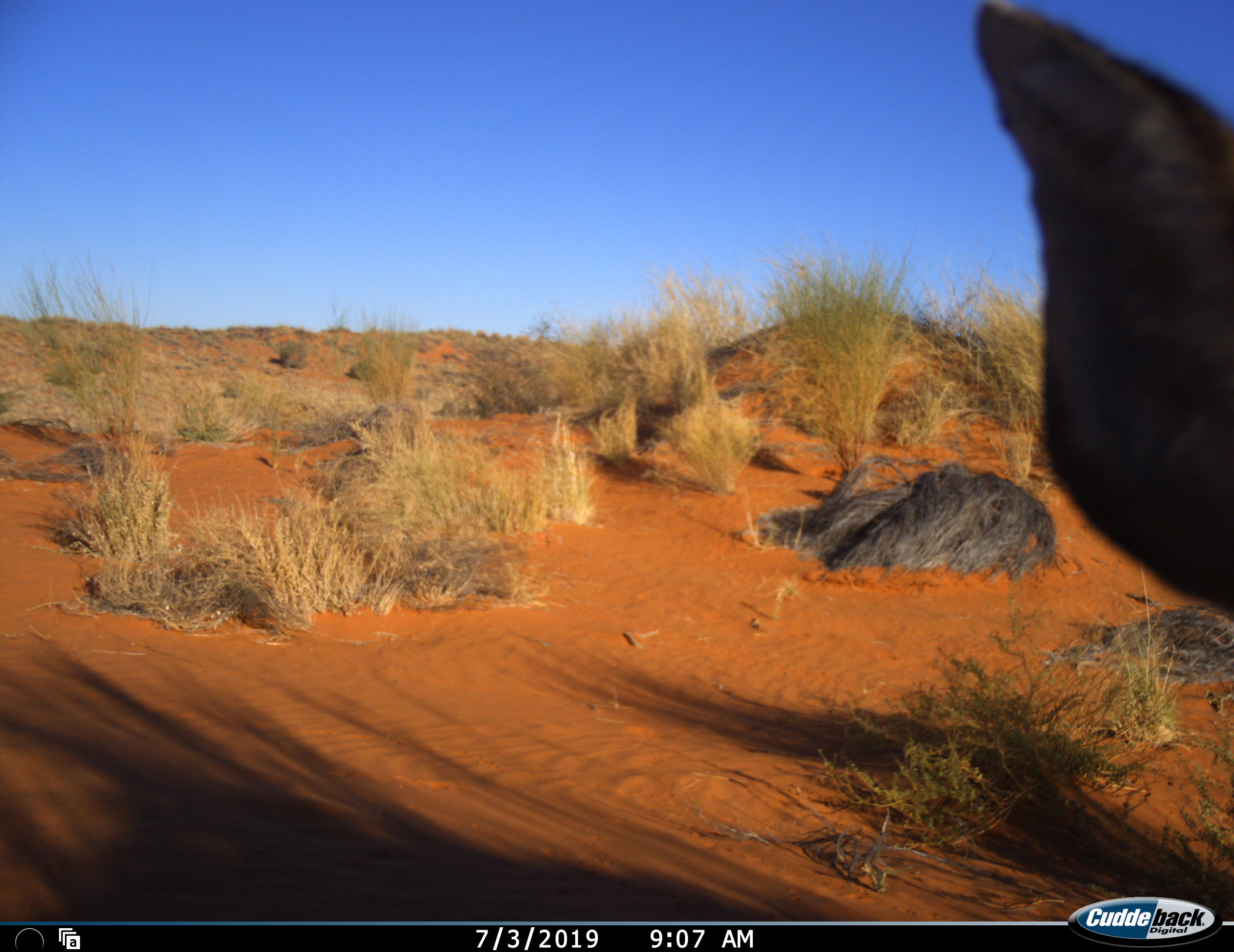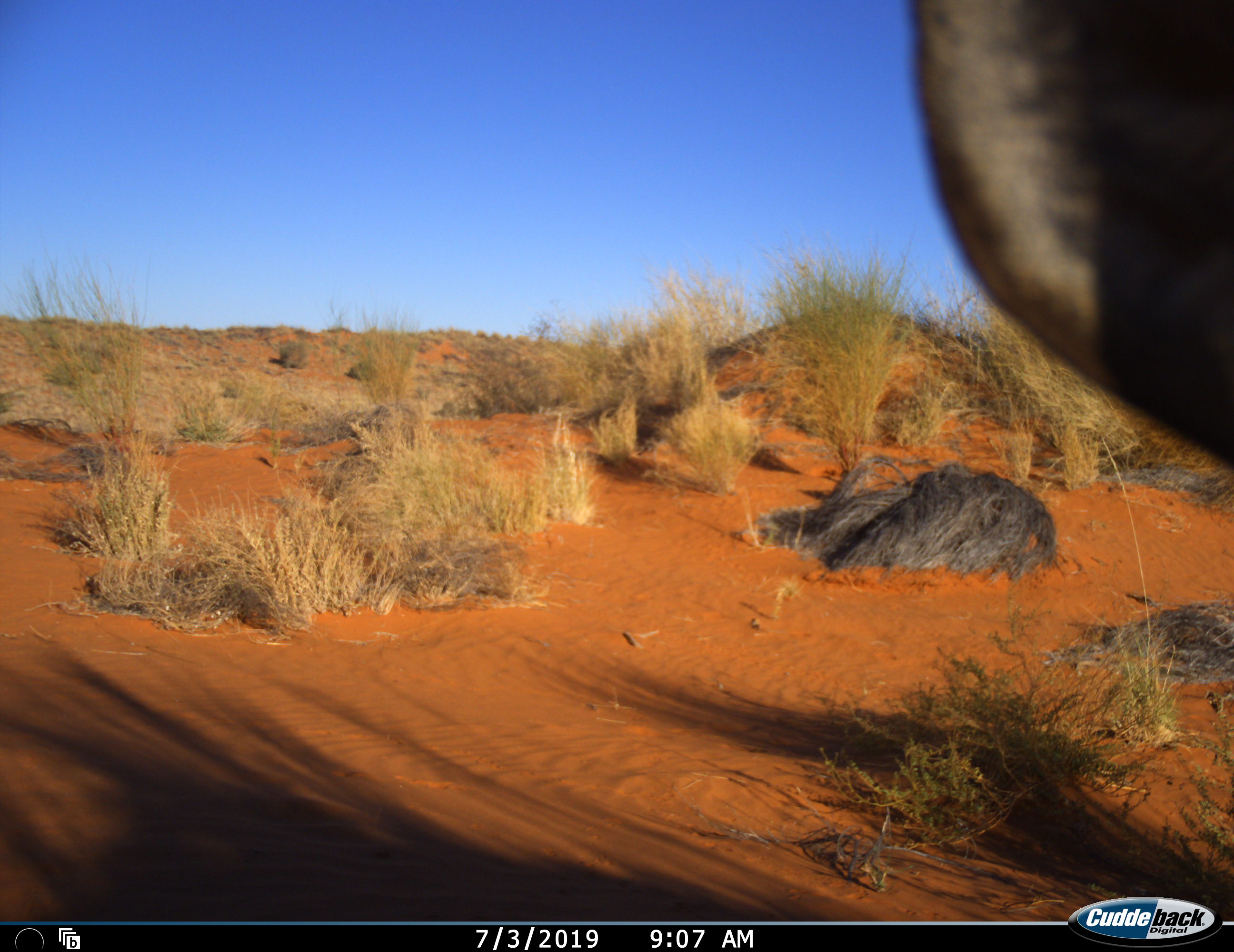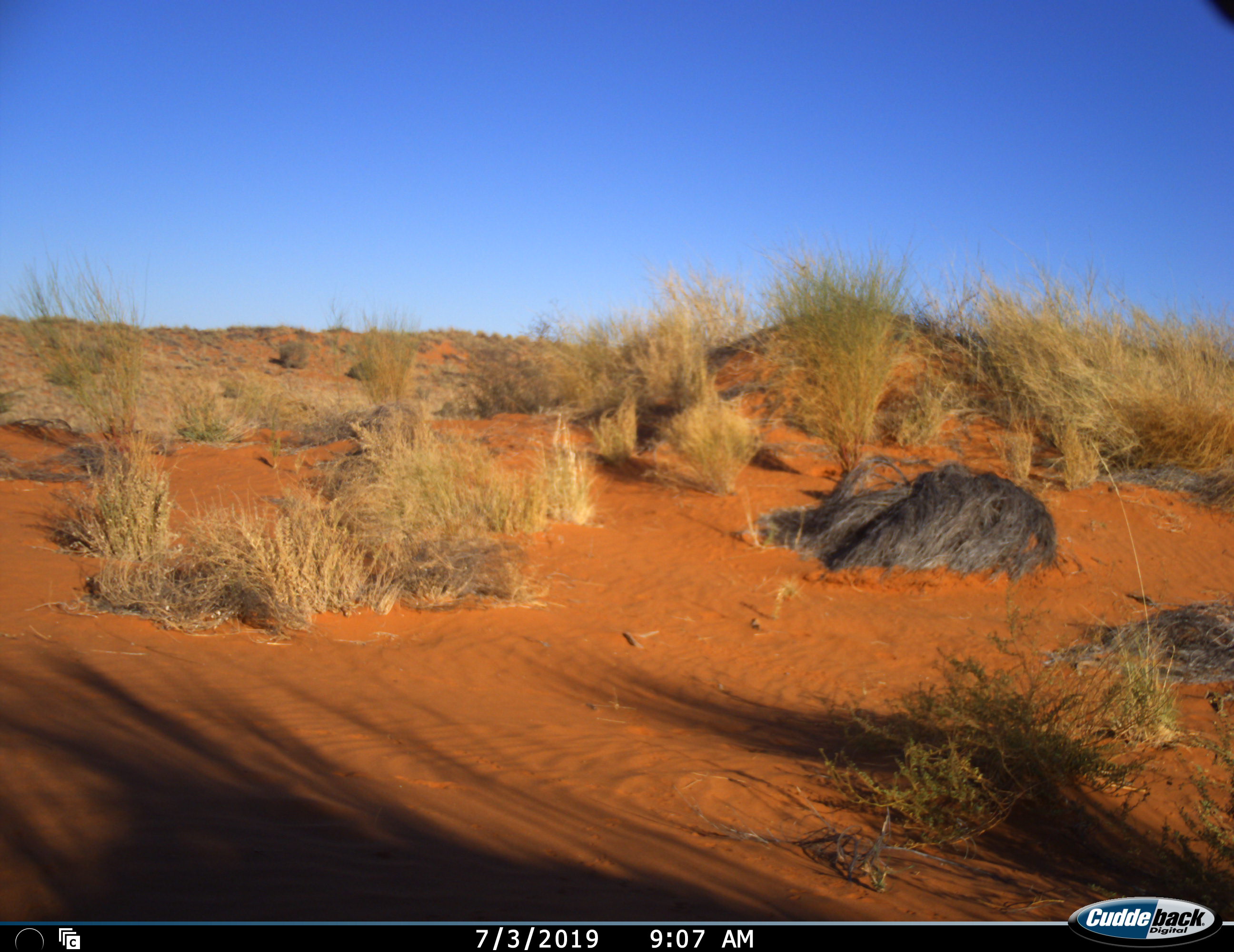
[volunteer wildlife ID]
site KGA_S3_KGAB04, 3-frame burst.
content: unidentified animal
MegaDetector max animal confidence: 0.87